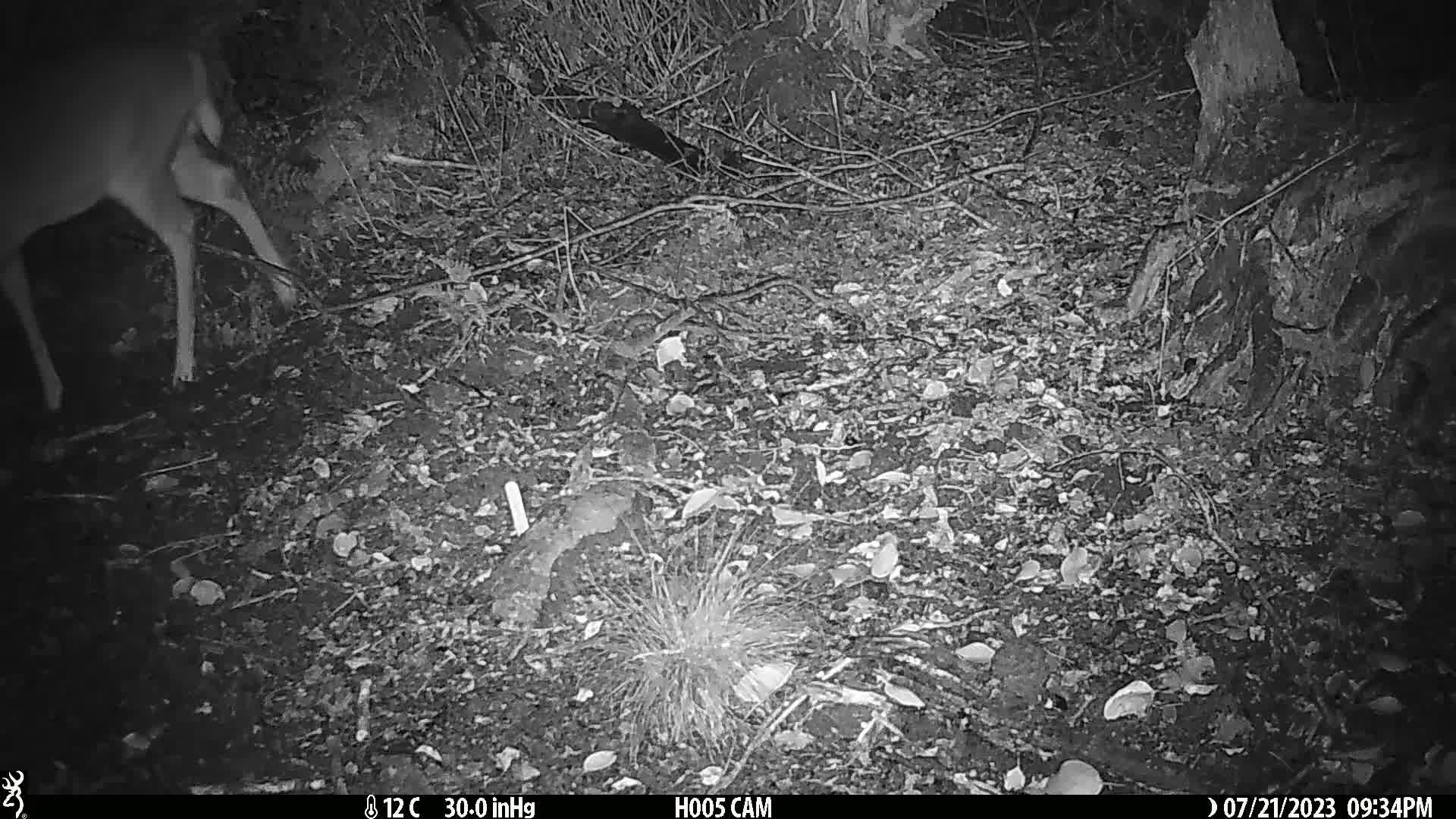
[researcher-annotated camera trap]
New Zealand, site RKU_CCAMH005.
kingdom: Animalia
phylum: Chordata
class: Mammalia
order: Artiodactyla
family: Cervidae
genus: Odocoileus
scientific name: Odocoileus virginianus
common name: white-tailed deer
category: white tailed deer